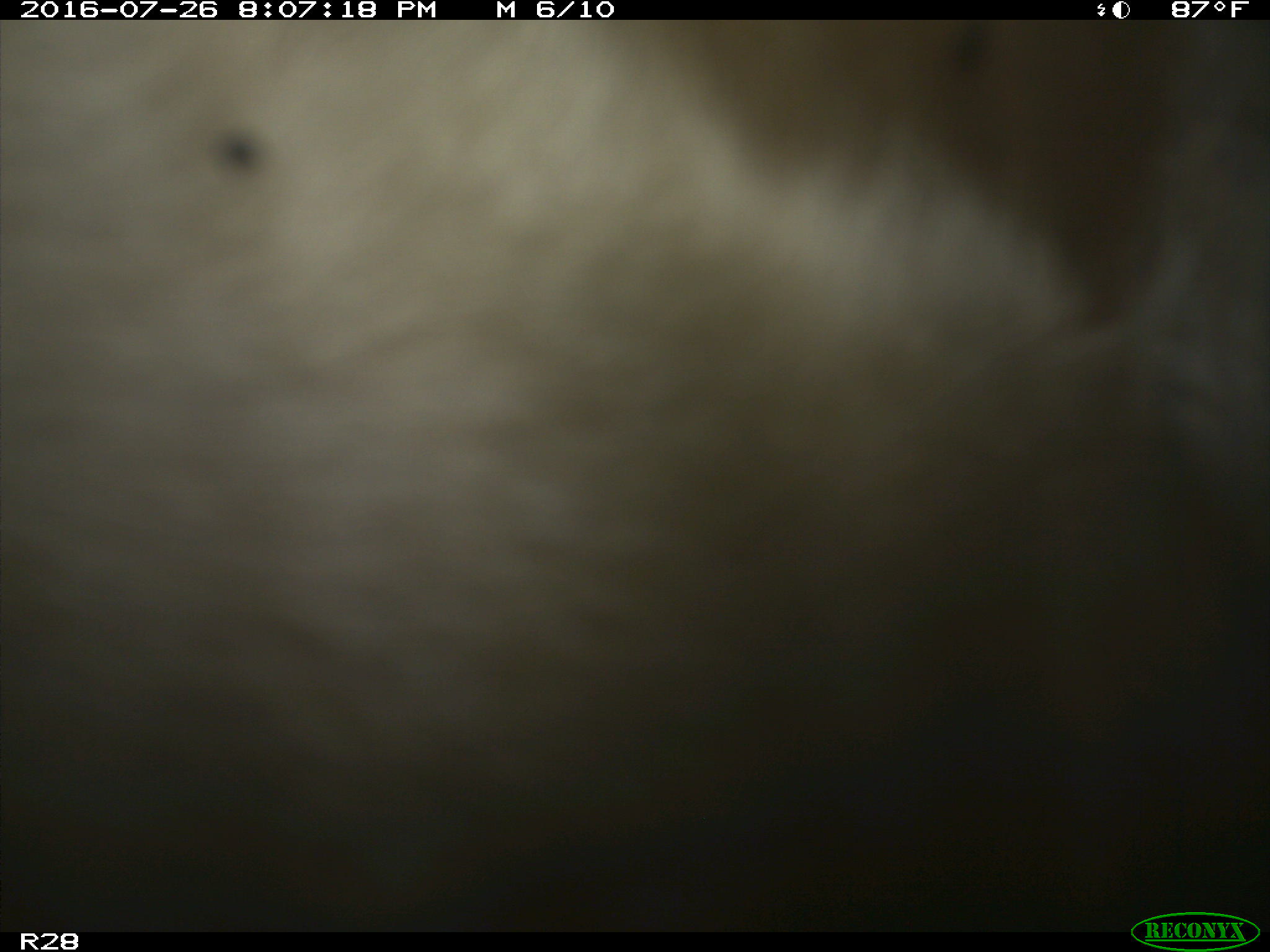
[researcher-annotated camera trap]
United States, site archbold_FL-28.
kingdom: Animalia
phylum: Chordata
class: Mammalia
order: Artiodactyla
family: Bovidae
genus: Bos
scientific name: Bos taurus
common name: domestic cow